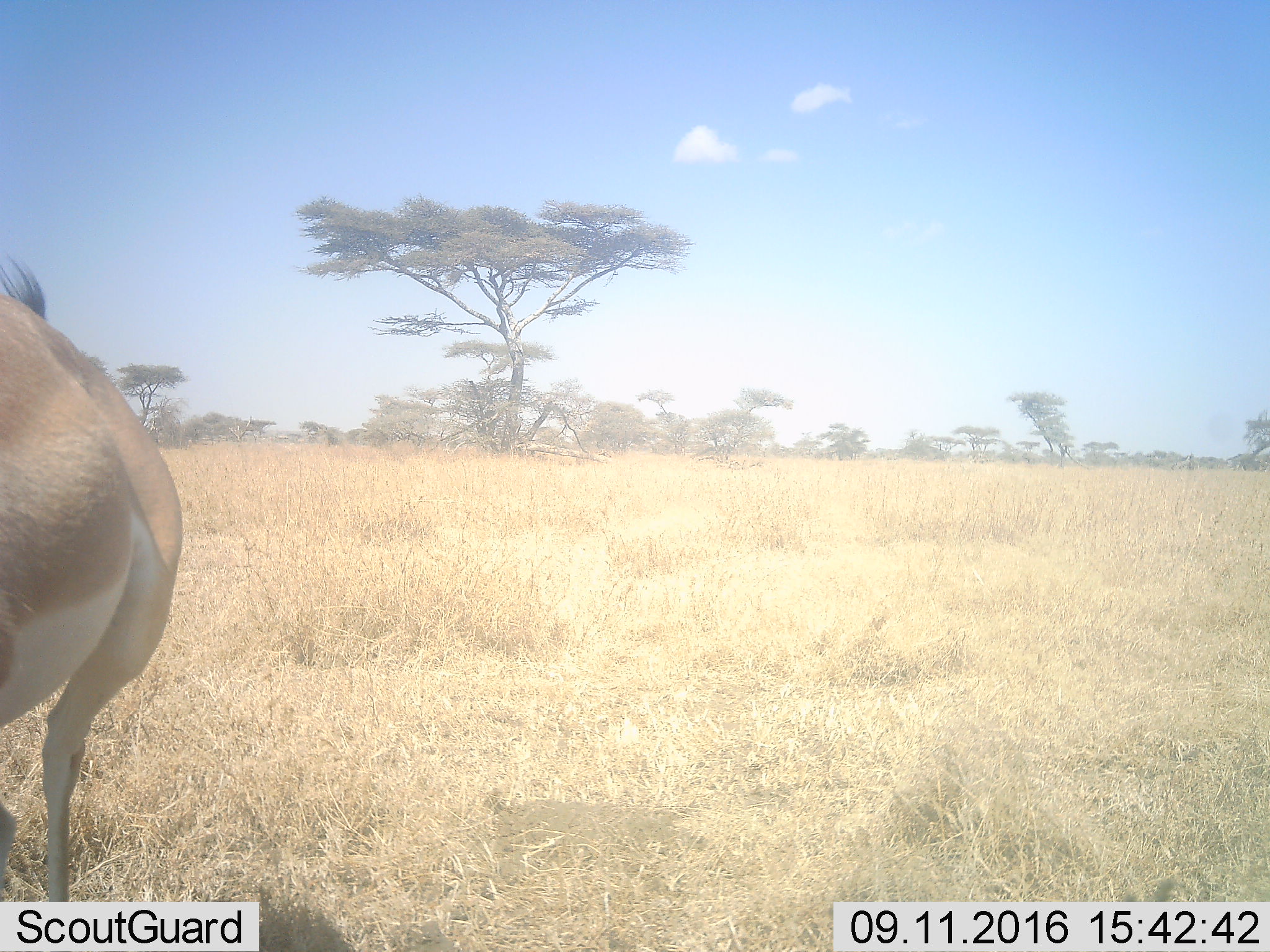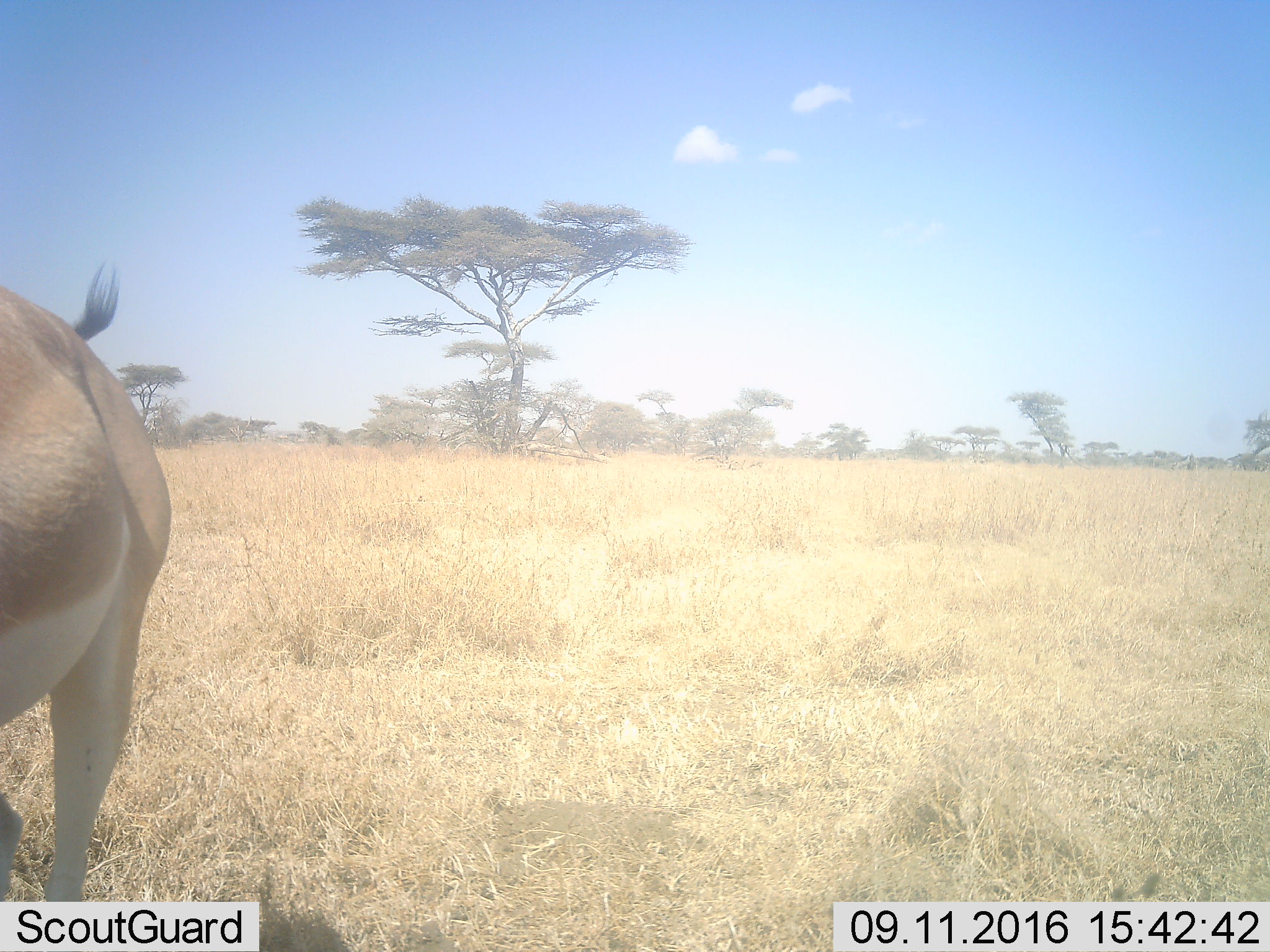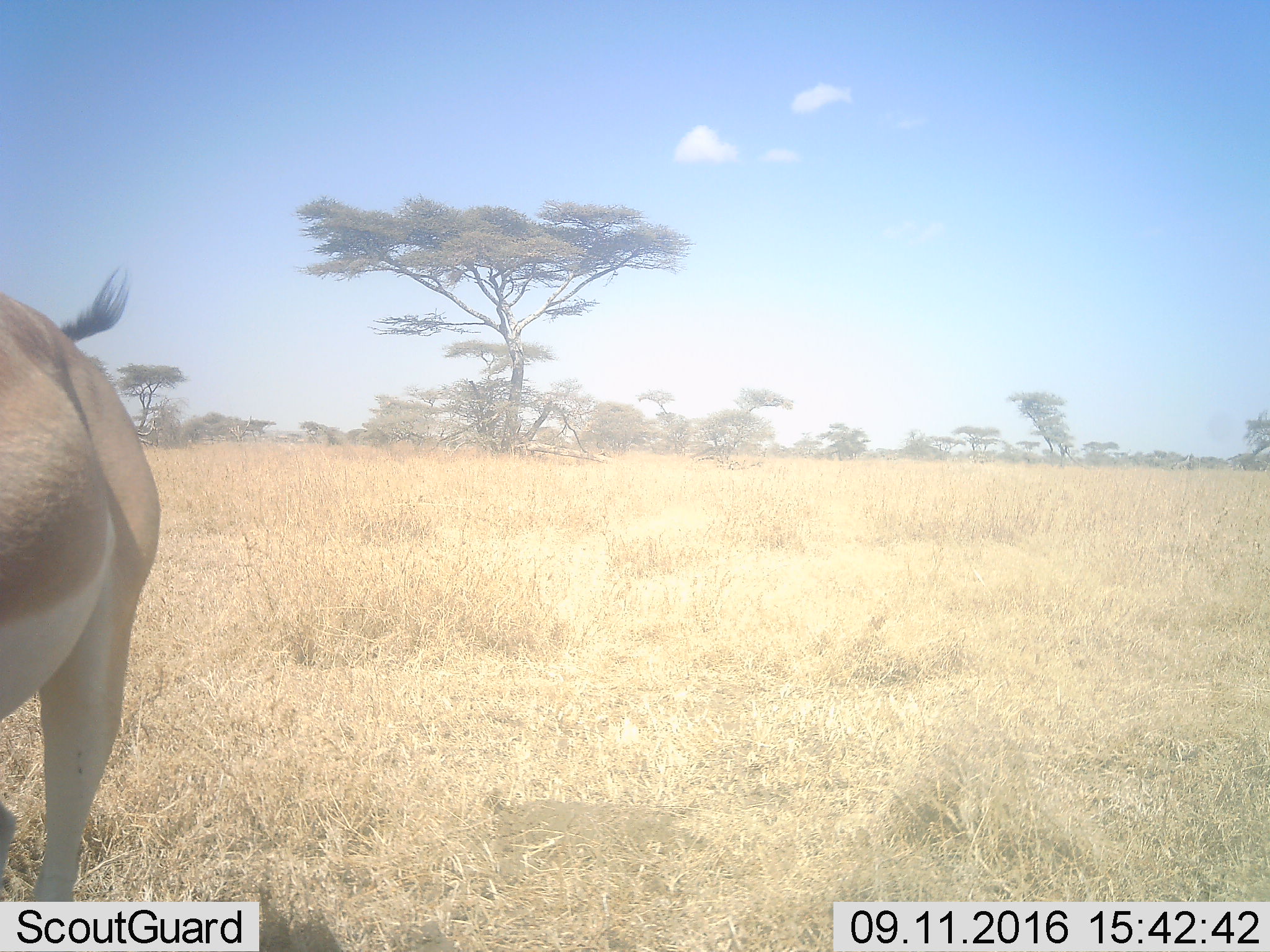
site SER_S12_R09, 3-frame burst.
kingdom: Animalia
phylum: Chordata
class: Mammalia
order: Artiodactyla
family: Bovidae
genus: Nanger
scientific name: Nanger granti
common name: grant's gazelle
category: gazellegrants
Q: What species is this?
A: Gazellegrants (grant's gazelle) (Nanger granti).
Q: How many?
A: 1.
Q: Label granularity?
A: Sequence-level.